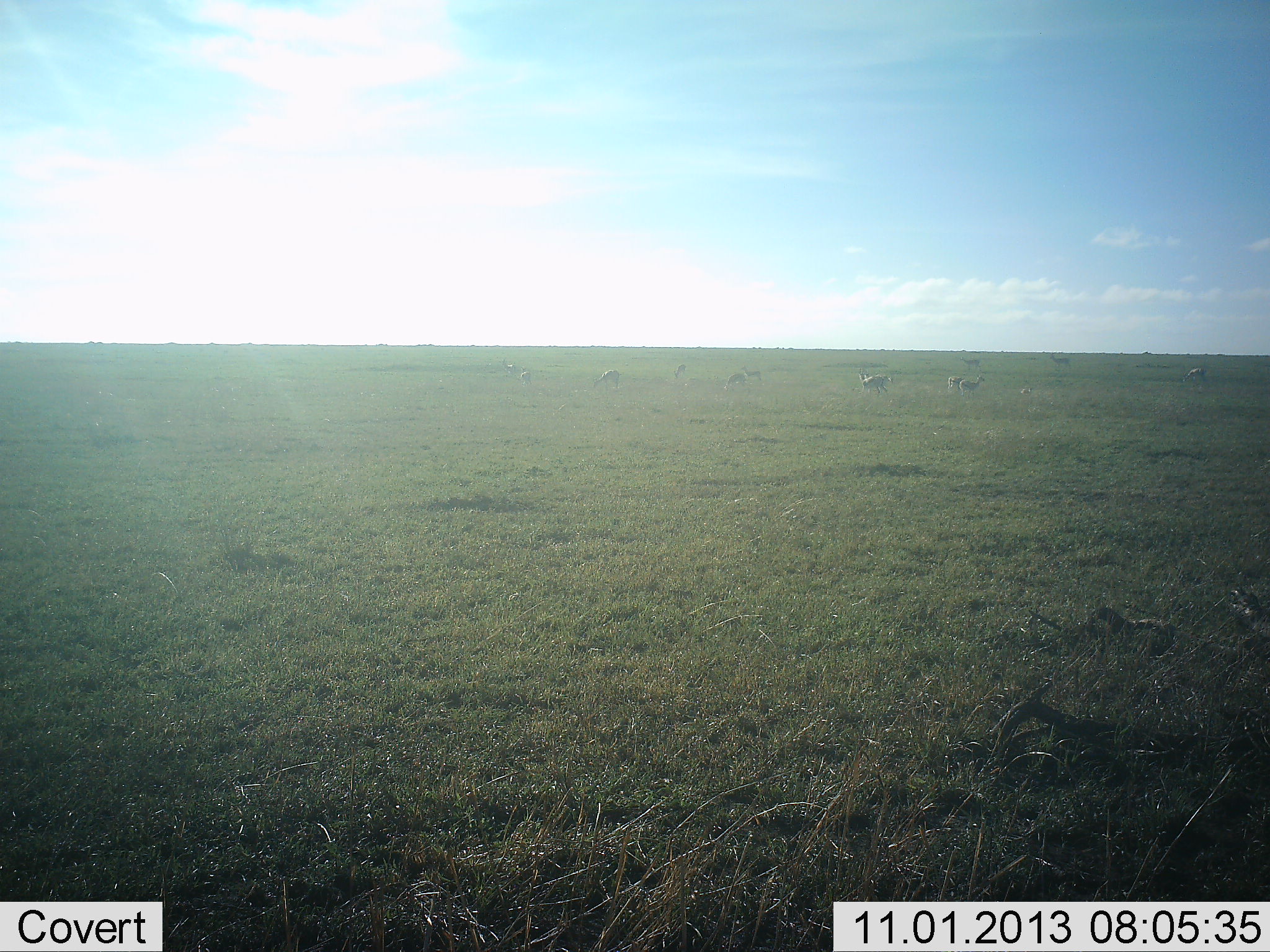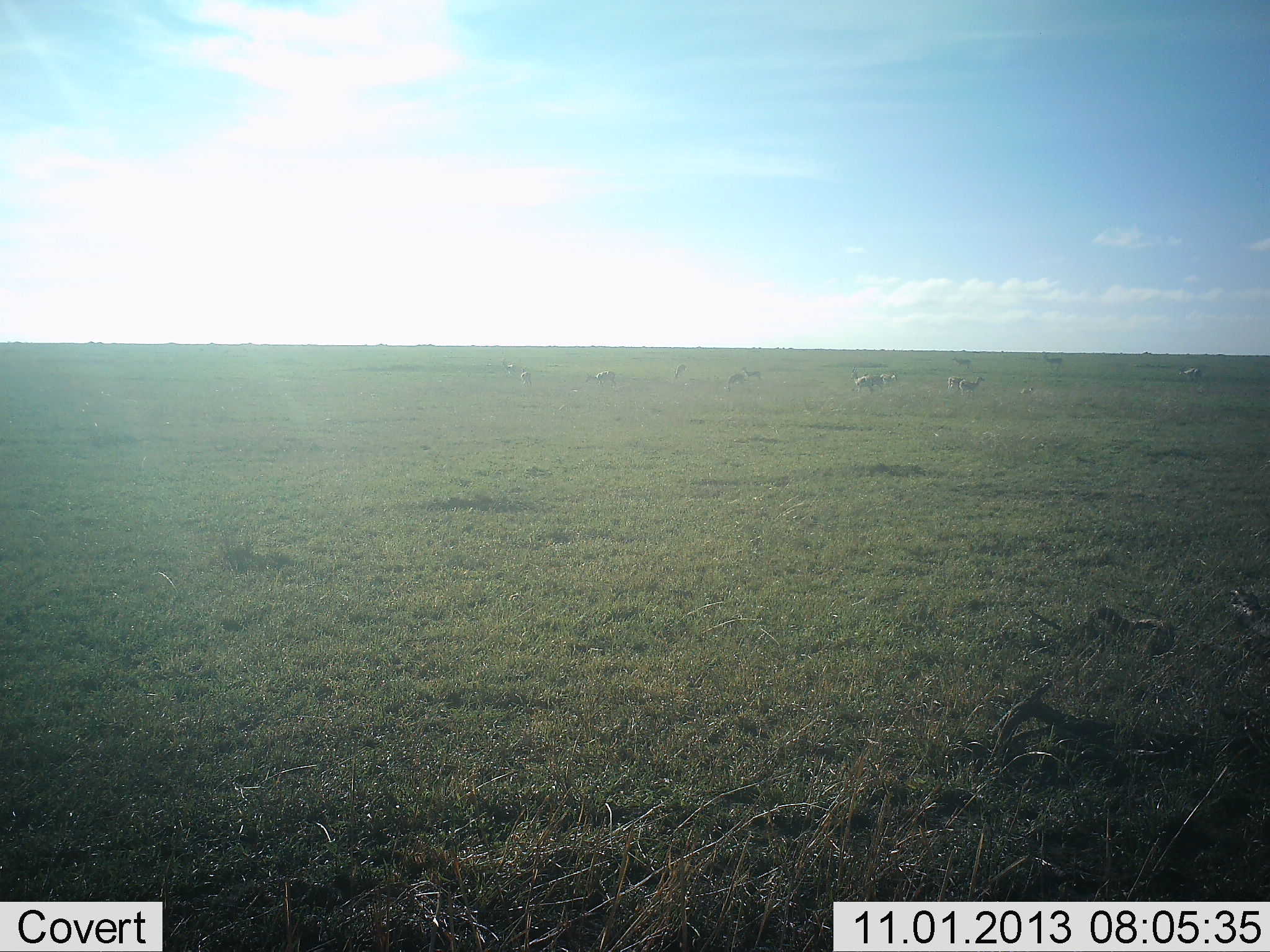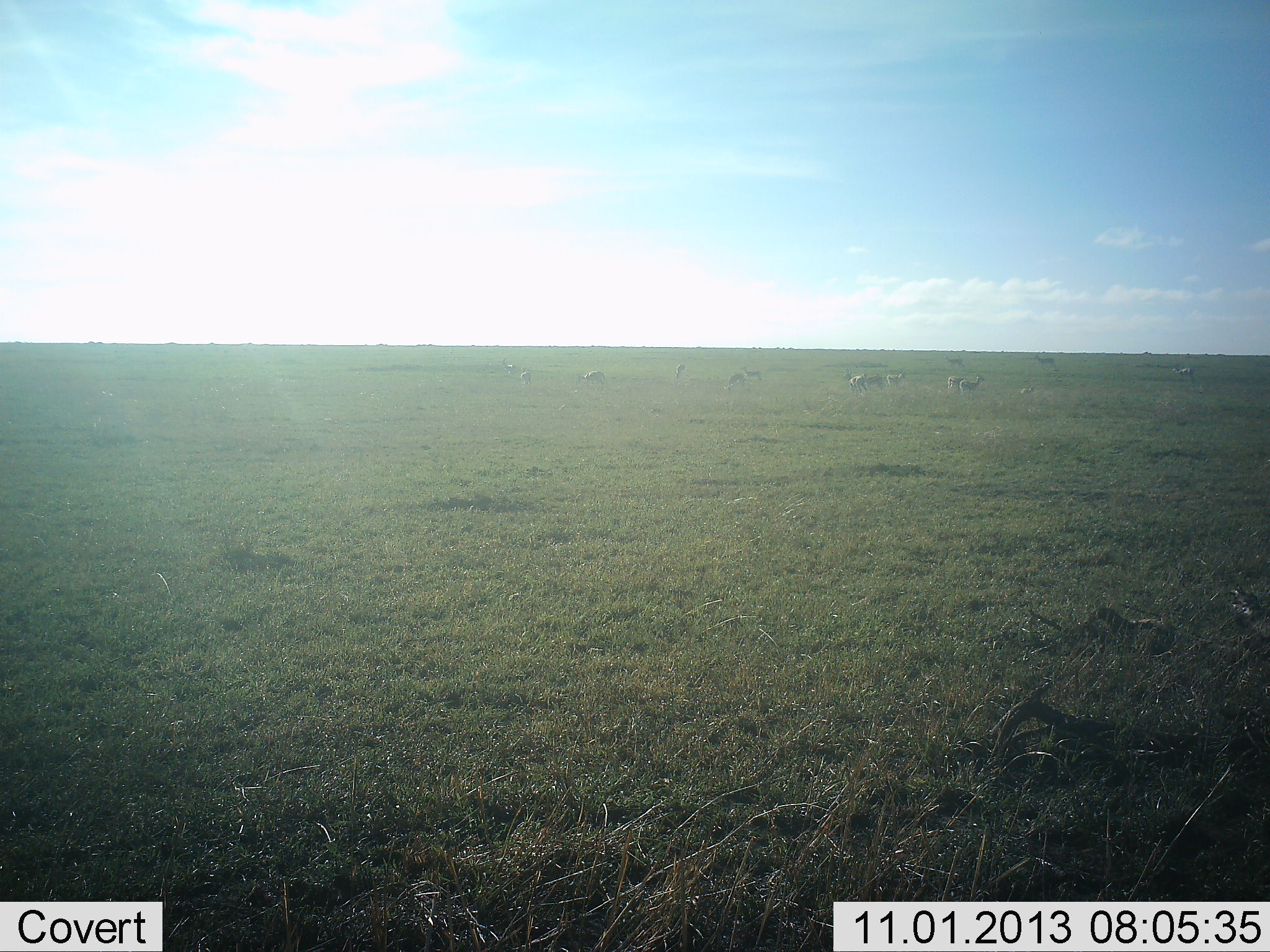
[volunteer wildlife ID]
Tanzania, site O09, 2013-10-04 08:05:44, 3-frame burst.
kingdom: Animalia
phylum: Chordata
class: Mammalia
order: Artiodactyla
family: Bovidae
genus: Eudorcas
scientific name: Eudorcas thomsonii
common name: thomson's gazelle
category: gazellethomsons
Gazellethomsons (thomson's gazelle) (Eudorcas thomsonii), count 11-50. Behavior (volunteer vote fractions): standing 83%, resting 0%, moving 50%, interacting 0%. Young present (vote fraction): 0%. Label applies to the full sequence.